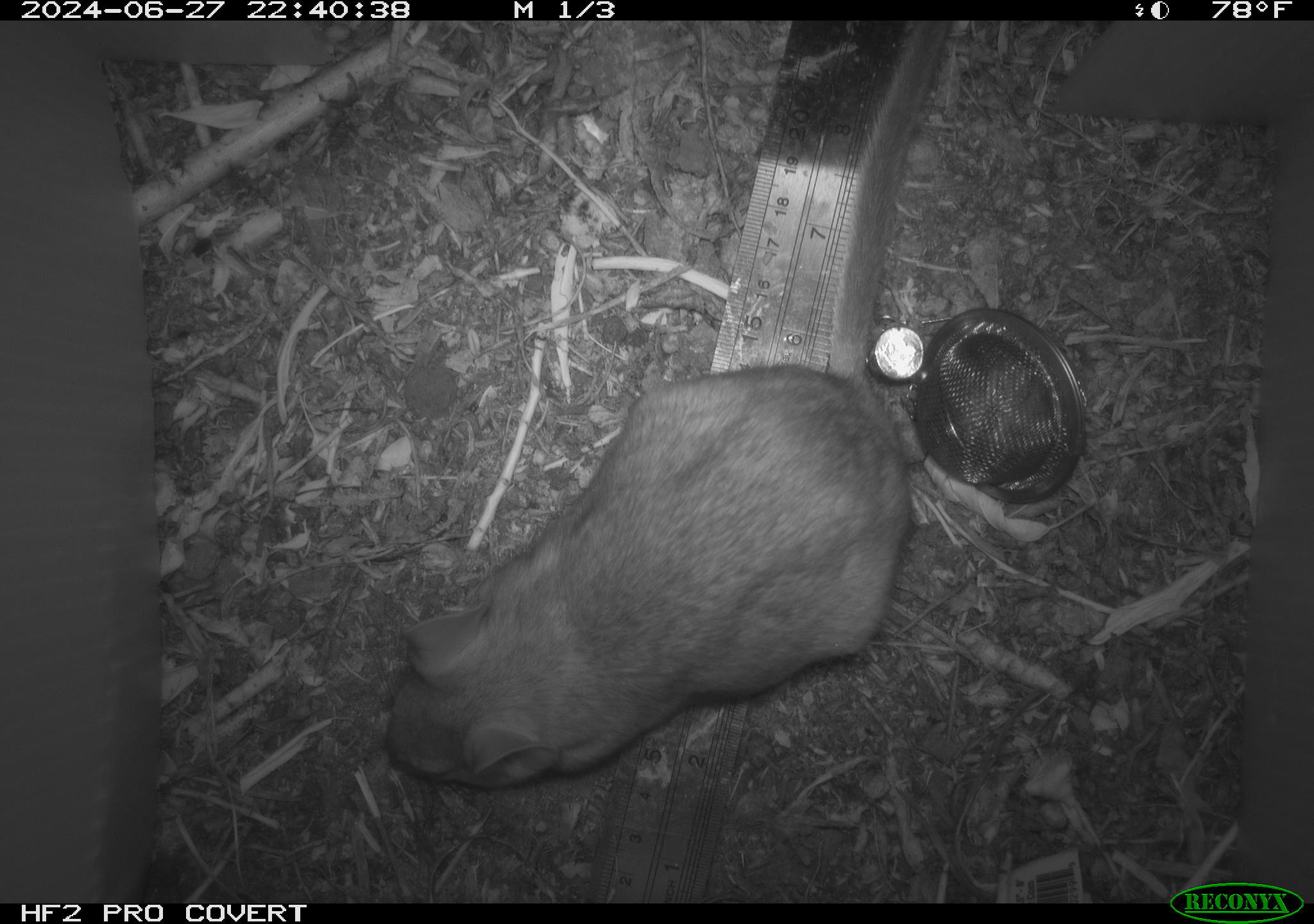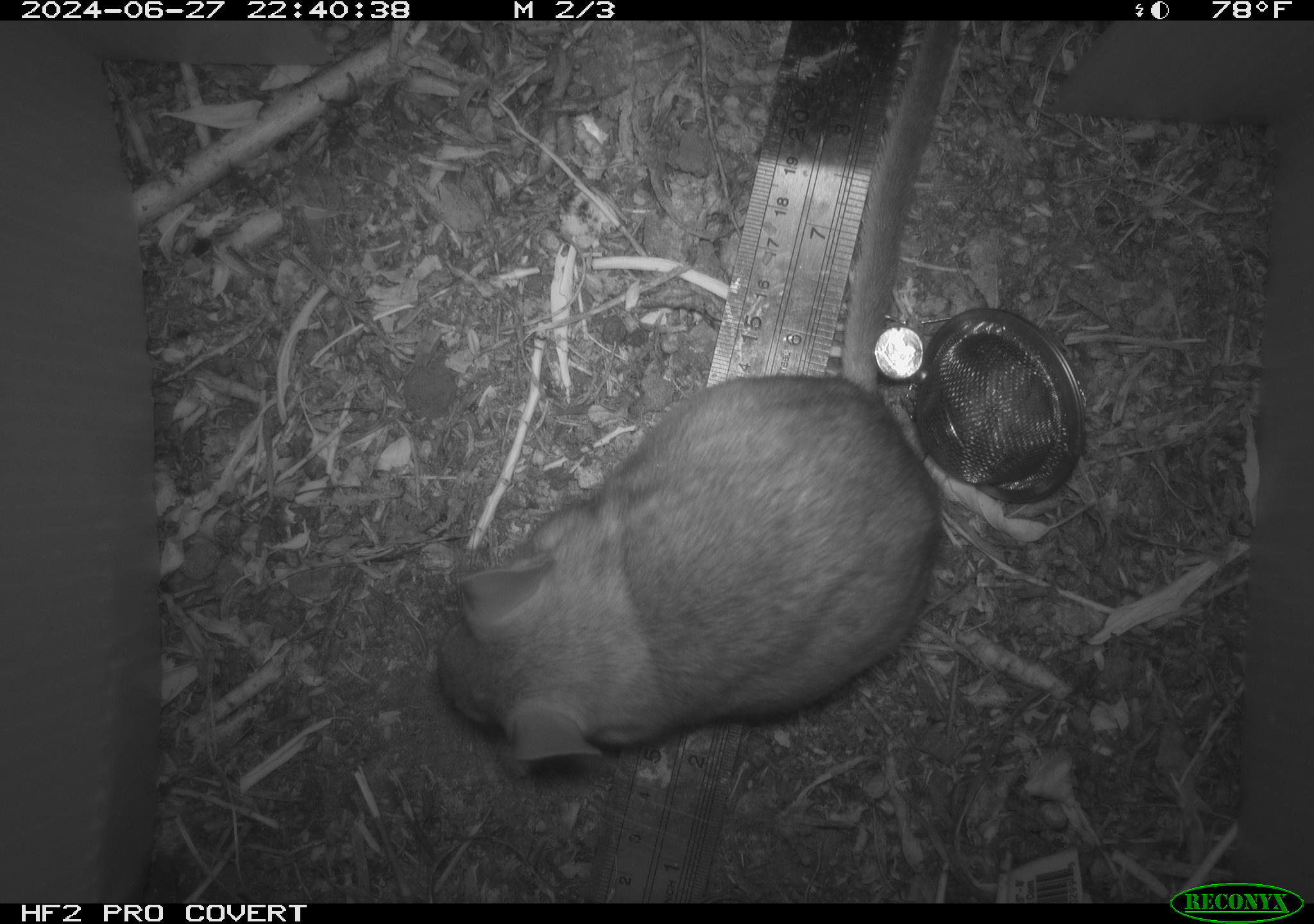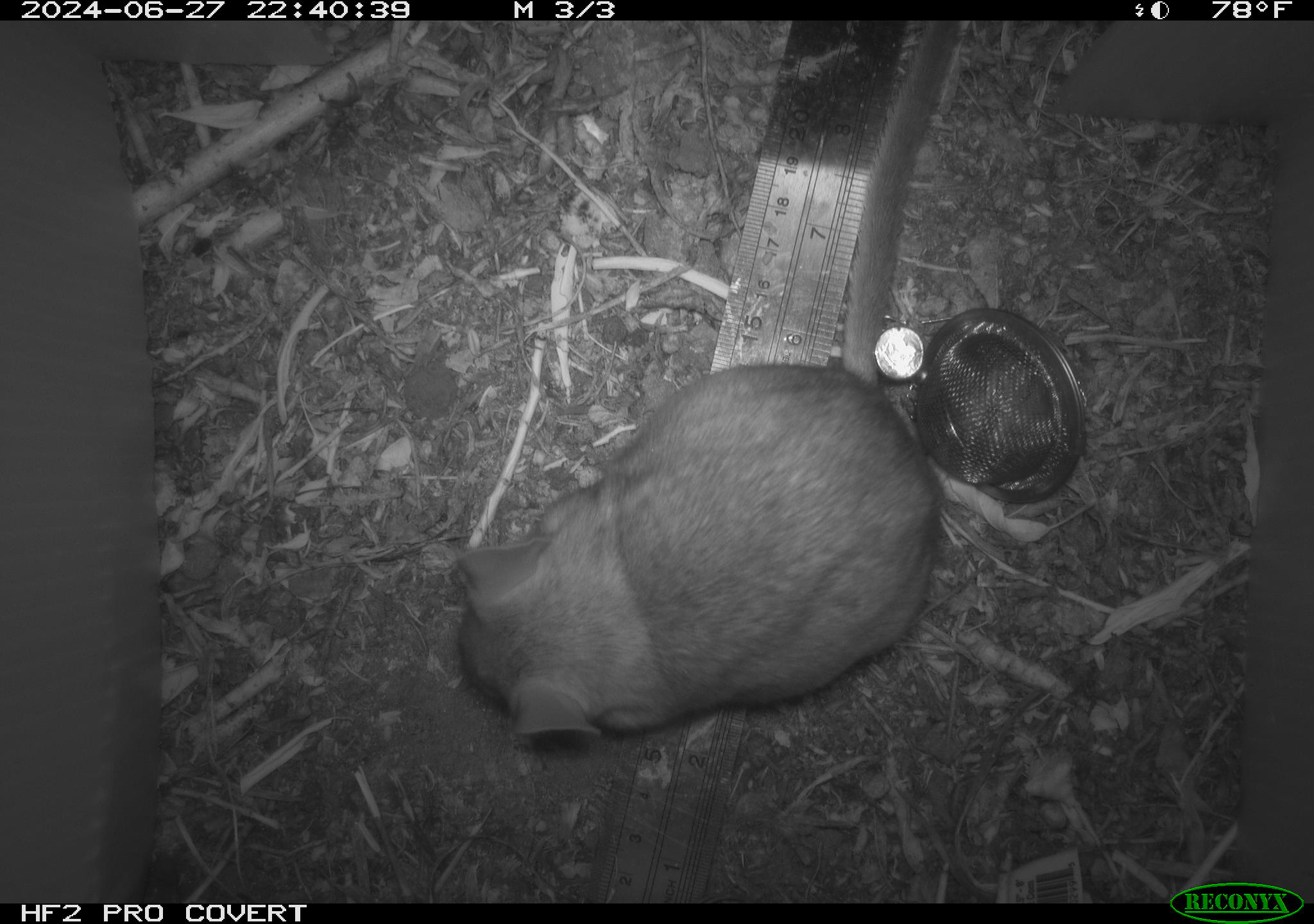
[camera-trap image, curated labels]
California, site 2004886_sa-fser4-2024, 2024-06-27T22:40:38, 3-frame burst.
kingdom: Animalia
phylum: Chordata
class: Mammalia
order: Rodentia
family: Sciuridae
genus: Neotamias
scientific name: Neotamias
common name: western chipmunks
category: neotamias species